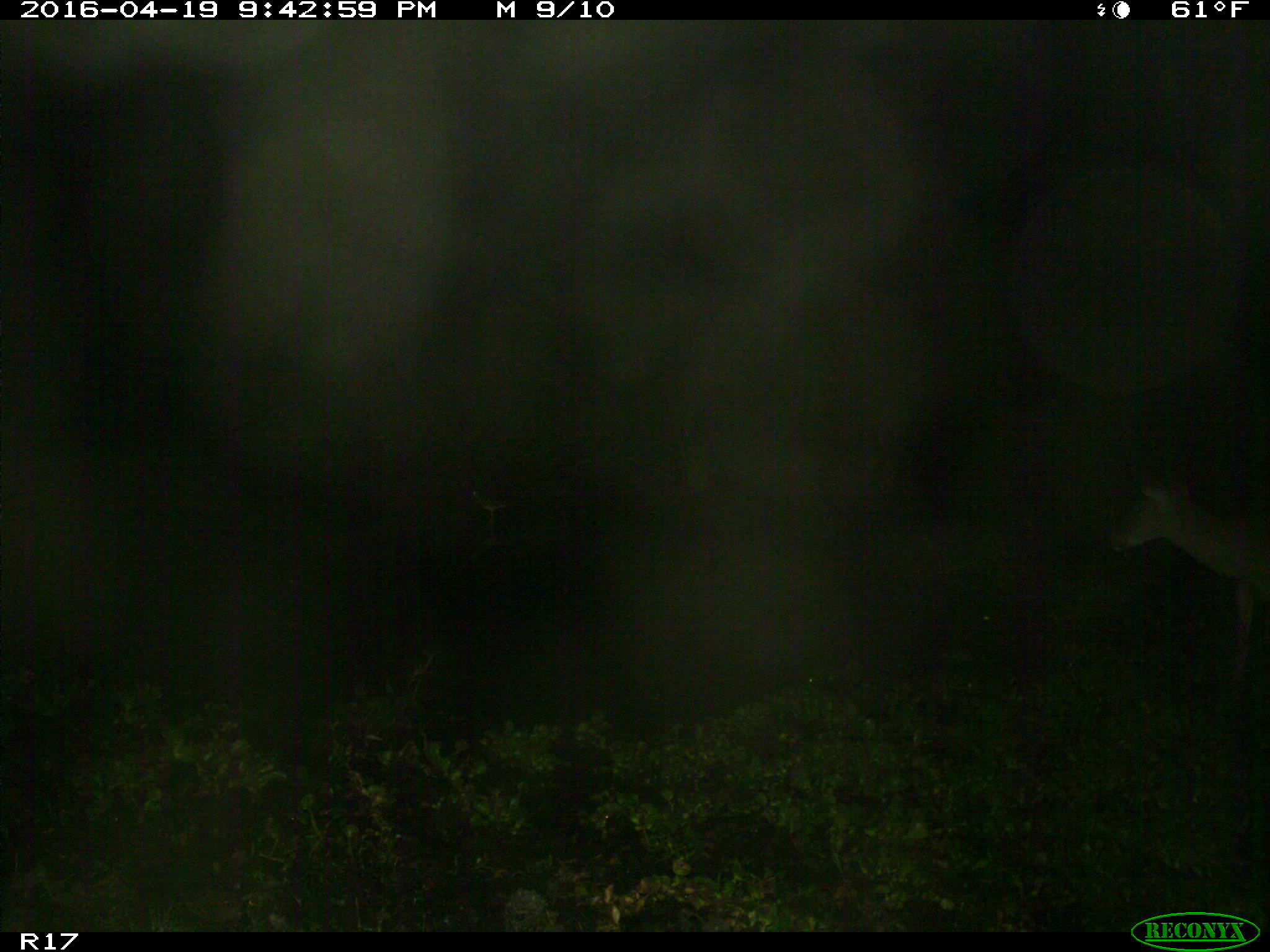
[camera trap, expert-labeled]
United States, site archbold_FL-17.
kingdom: Animalia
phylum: Chordata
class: Mammalia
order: Artiodactyla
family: Cervidae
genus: Odocoileus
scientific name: Odocoileus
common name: deer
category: unidentified deer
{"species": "unidentified deer (deer) (Odocoileus)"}